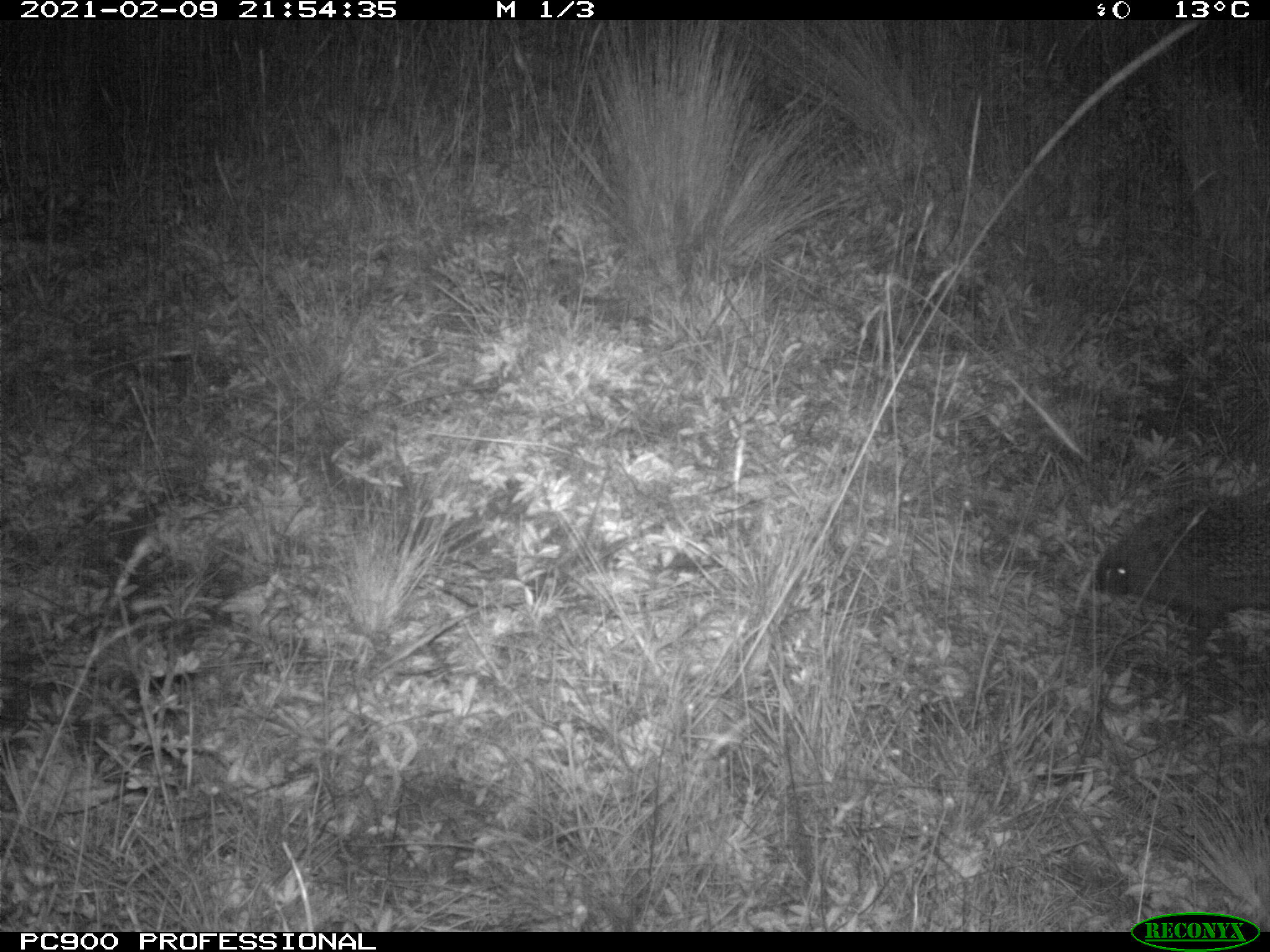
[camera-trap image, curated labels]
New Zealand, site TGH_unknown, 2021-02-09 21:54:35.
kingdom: Animalia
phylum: Chordata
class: Mammalia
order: Eulipotyphla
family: Erinaceidae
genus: Erinaceus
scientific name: Erinaceus europaeus europaeus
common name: european hedgehog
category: hedgehog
Hedgehog (european hedgehog) (Erinaceus europaeus europaeus).